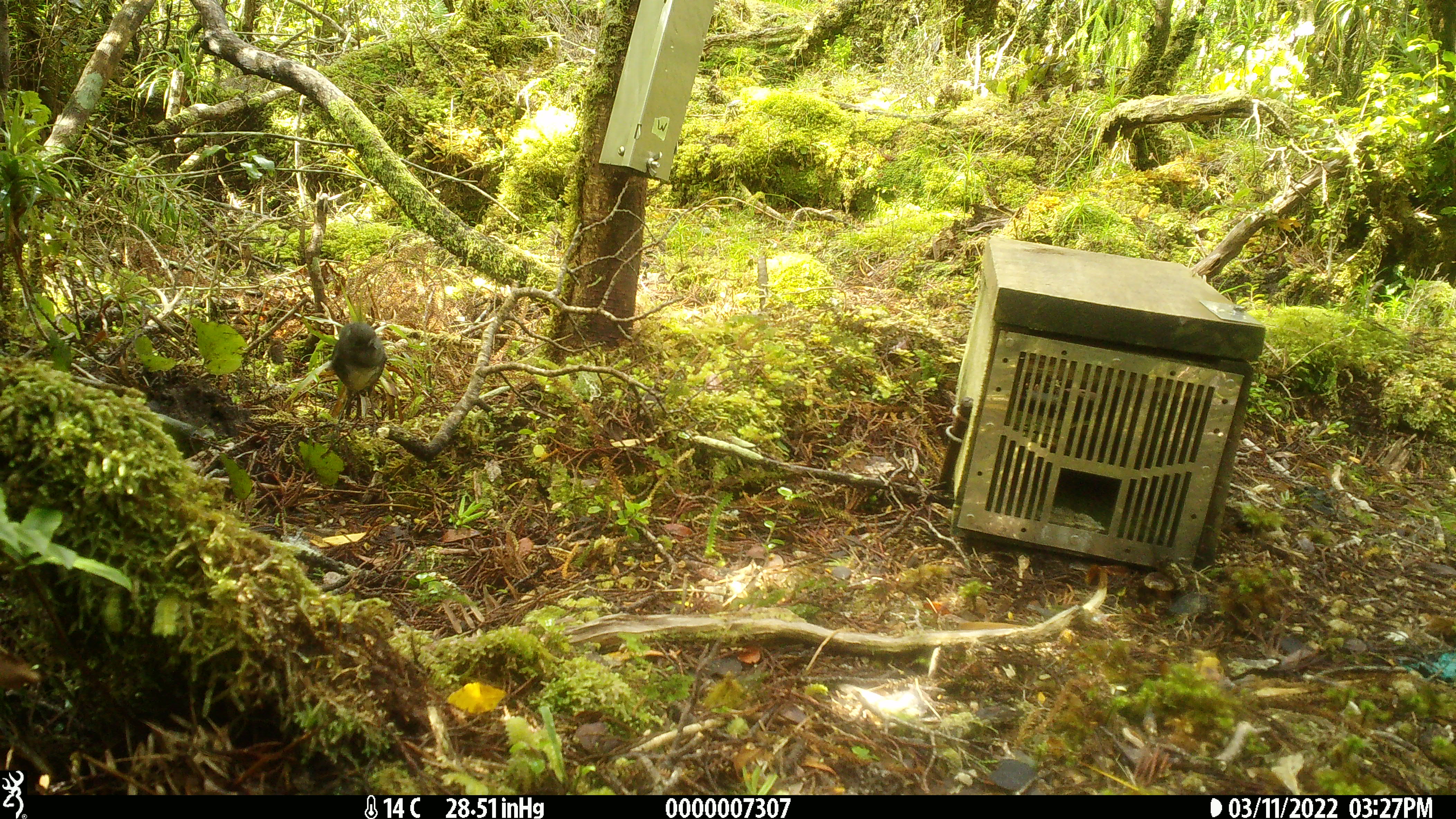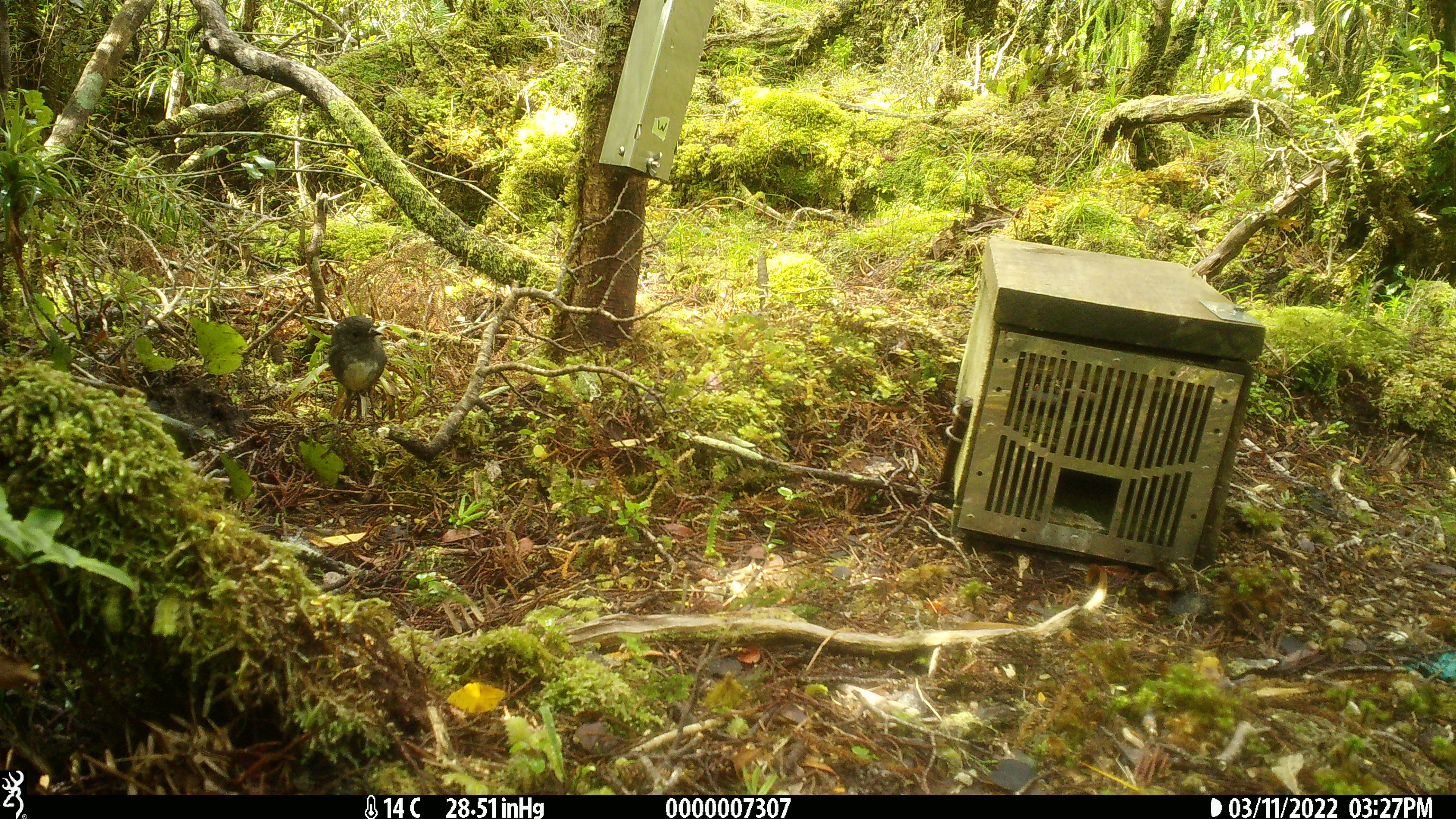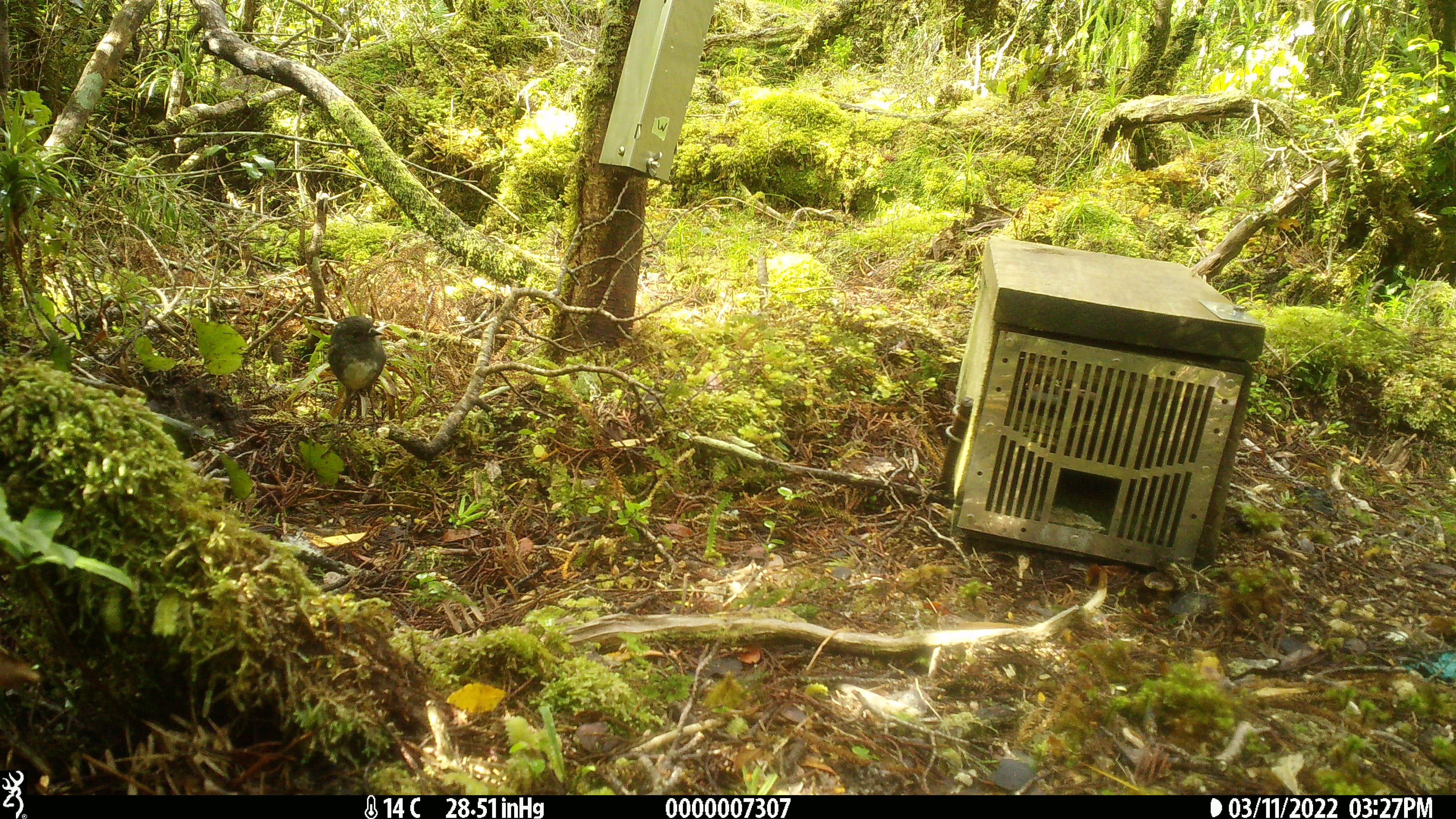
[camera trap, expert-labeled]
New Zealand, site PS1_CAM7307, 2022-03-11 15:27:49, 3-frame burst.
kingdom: Animalia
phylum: Chordata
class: Aves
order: Passeriformes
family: Petroicidae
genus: Petroica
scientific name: Petroica australis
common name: new zealand robin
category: robin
Robin (new zealand robin) (Petroica australis).